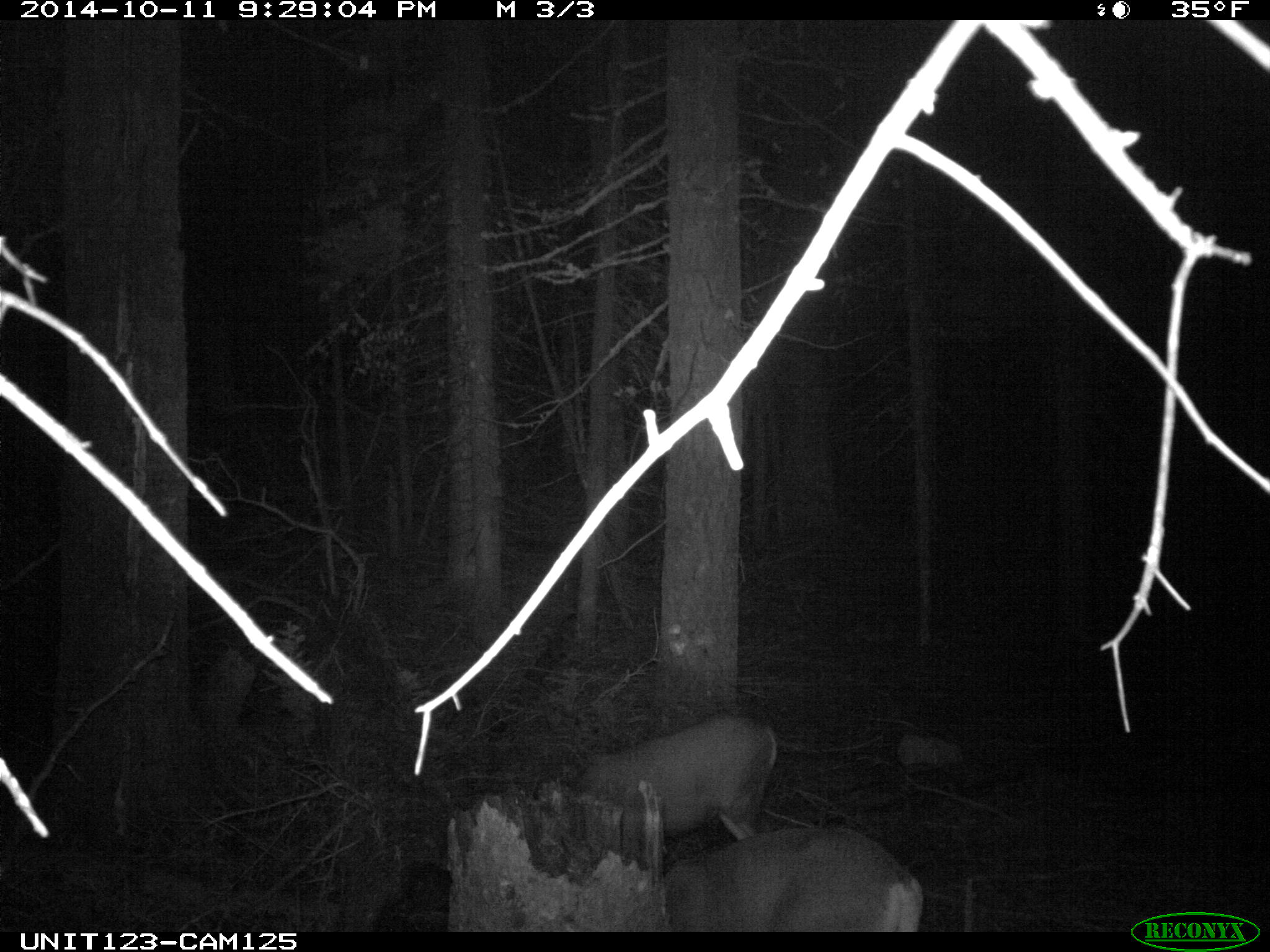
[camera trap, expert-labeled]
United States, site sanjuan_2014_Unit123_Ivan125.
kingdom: Animalia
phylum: Chordata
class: Mammalia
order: Artiodactyla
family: Cervidae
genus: Odocoileus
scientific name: Odocoileus hemionus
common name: mule deer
Odocoileus hemionus (mule deer).